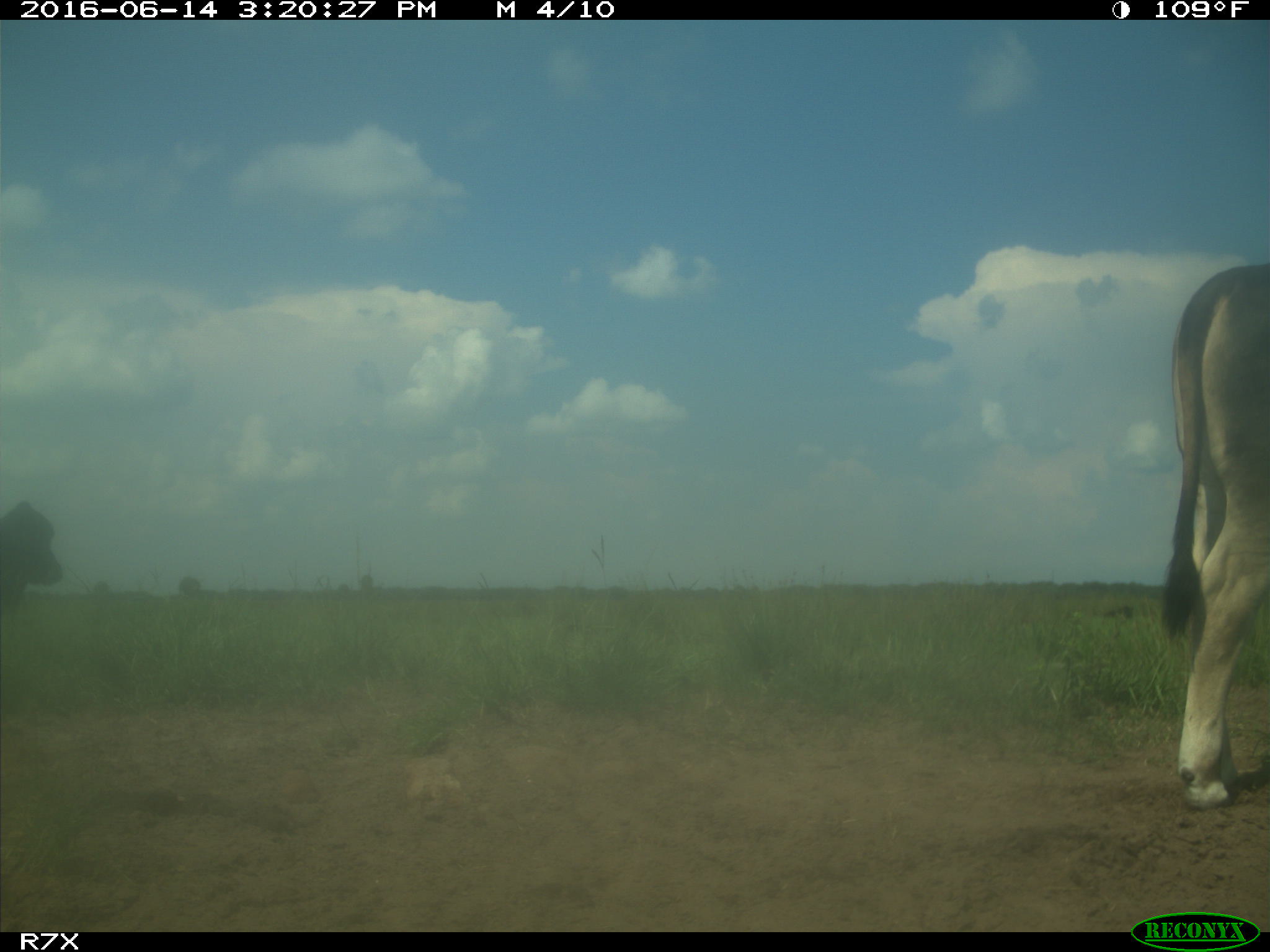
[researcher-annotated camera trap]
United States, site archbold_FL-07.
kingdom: Animalia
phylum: Chordata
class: Mammalia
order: Artiodactyla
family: Bovidae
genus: Bos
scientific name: Bos taurus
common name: domestic cow